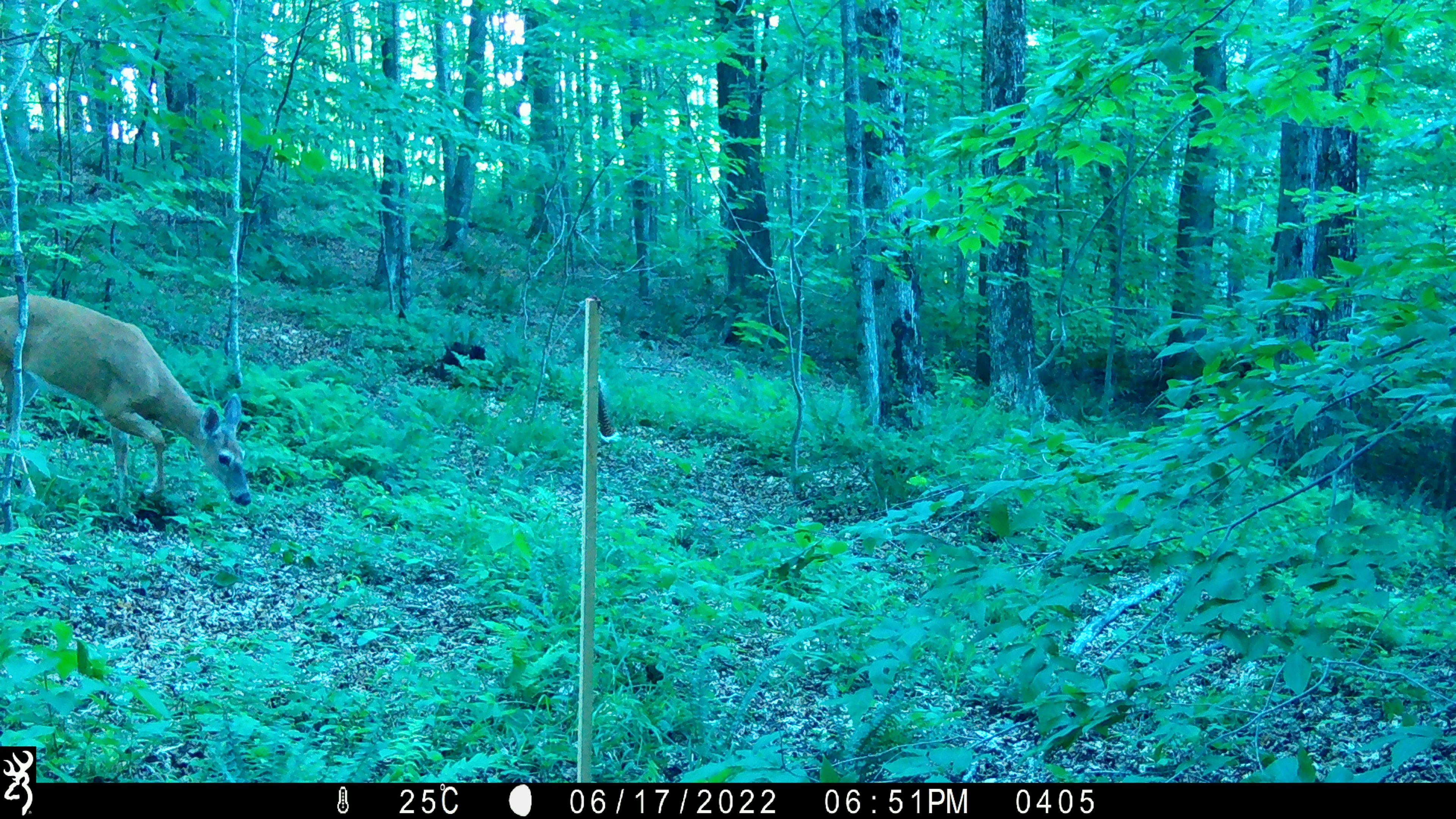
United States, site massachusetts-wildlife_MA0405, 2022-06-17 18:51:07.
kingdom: Animalia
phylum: Chordata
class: Mammalia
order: Artiodactyla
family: Cervidae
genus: Odocoileus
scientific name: Odocoileus virginianus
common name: white-tailed deer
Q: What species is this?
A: White-tailed deer (Odocoileus virginianus).